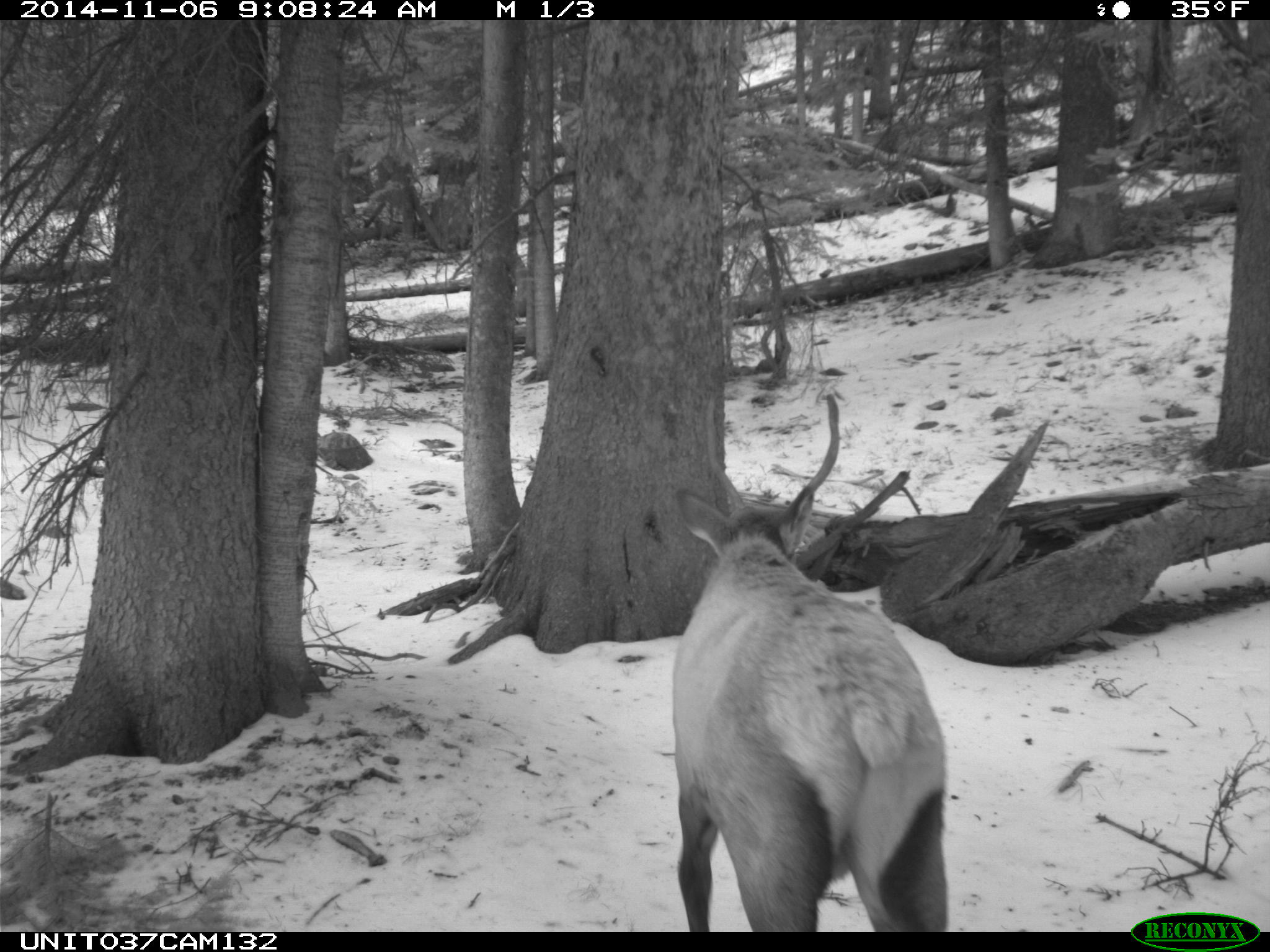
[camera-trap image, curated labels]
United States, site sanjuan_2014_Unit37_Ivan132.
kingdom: Animalia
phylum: Chordata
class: Mammalia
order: Artiodactyla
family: Cervidae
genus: Cervus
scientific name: Cervus elaphus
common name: red deer